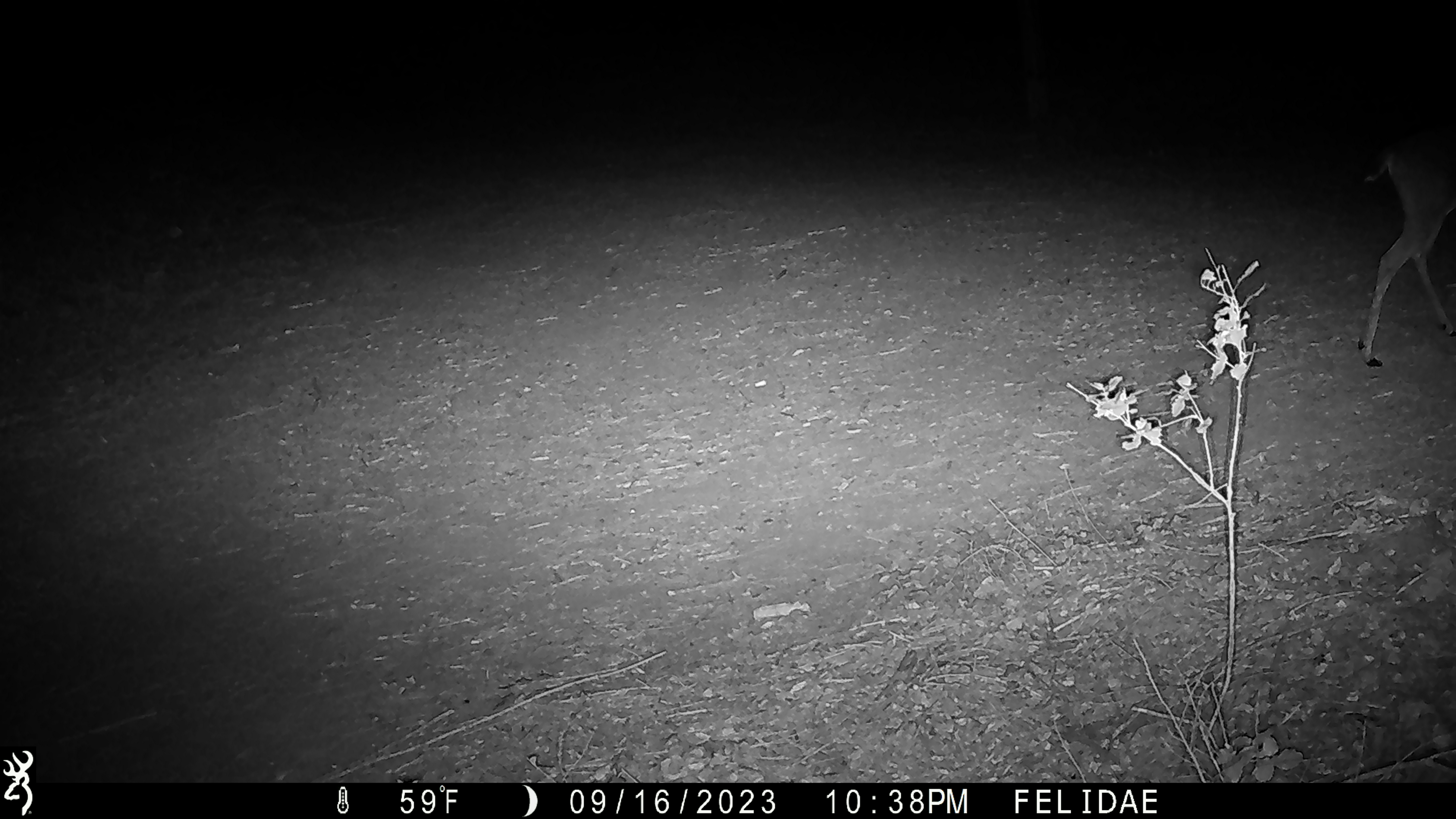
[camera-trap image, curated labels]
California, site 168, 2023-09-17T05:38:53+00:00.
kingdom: Animalia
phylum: Chordata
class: Mammalia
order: Artiodactyla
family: Cervidae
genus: Odocoileus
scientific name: Odocoileus hemionus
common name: mule deer